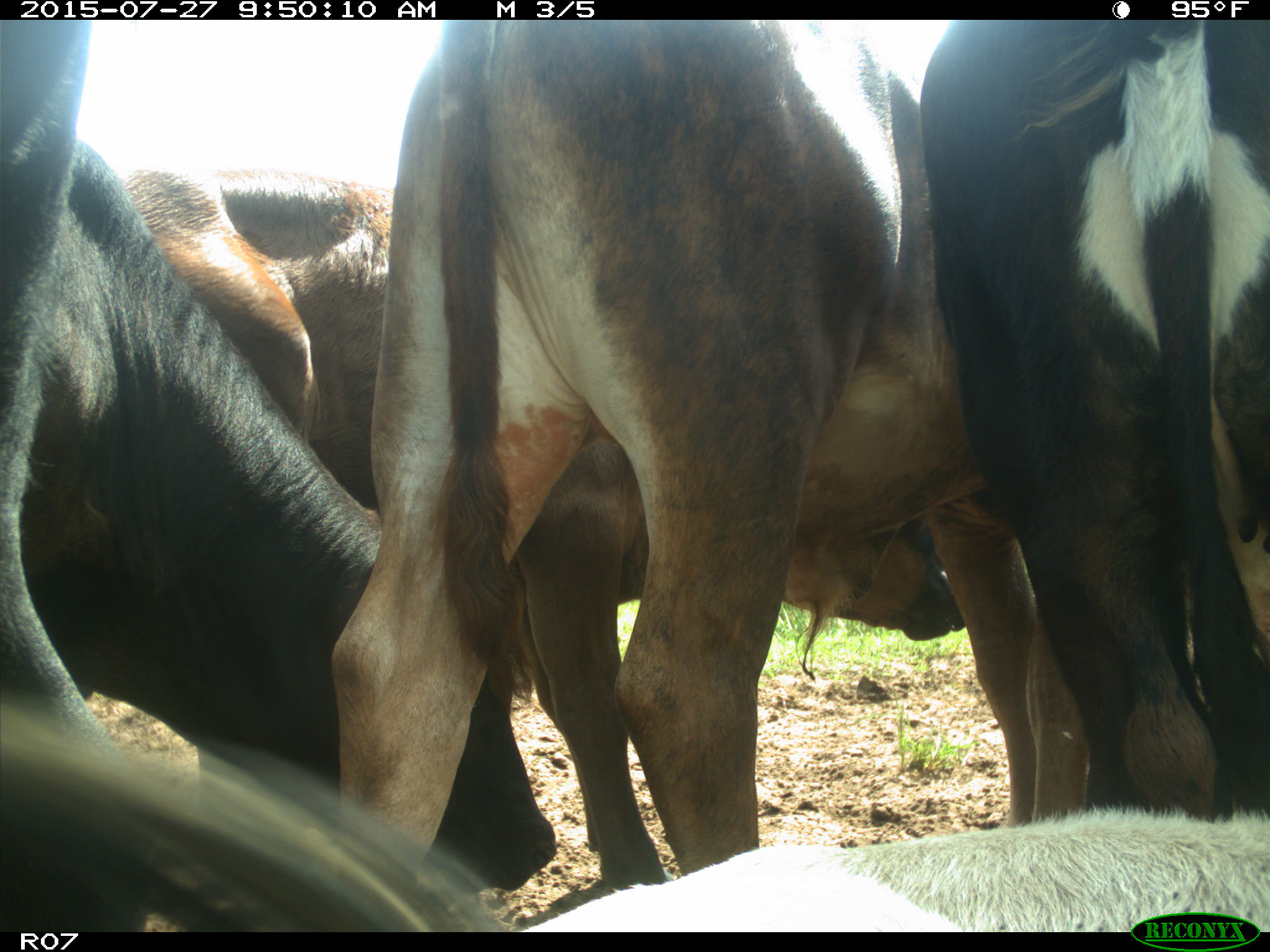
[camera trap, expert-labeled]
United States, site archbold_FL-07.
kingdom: Animalia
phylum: Chordata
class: Mammalia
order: Artiodactyla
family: Bovidae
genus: Bos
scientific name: Bos taurus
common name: domestic cow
Bos taurus (domestic cow).